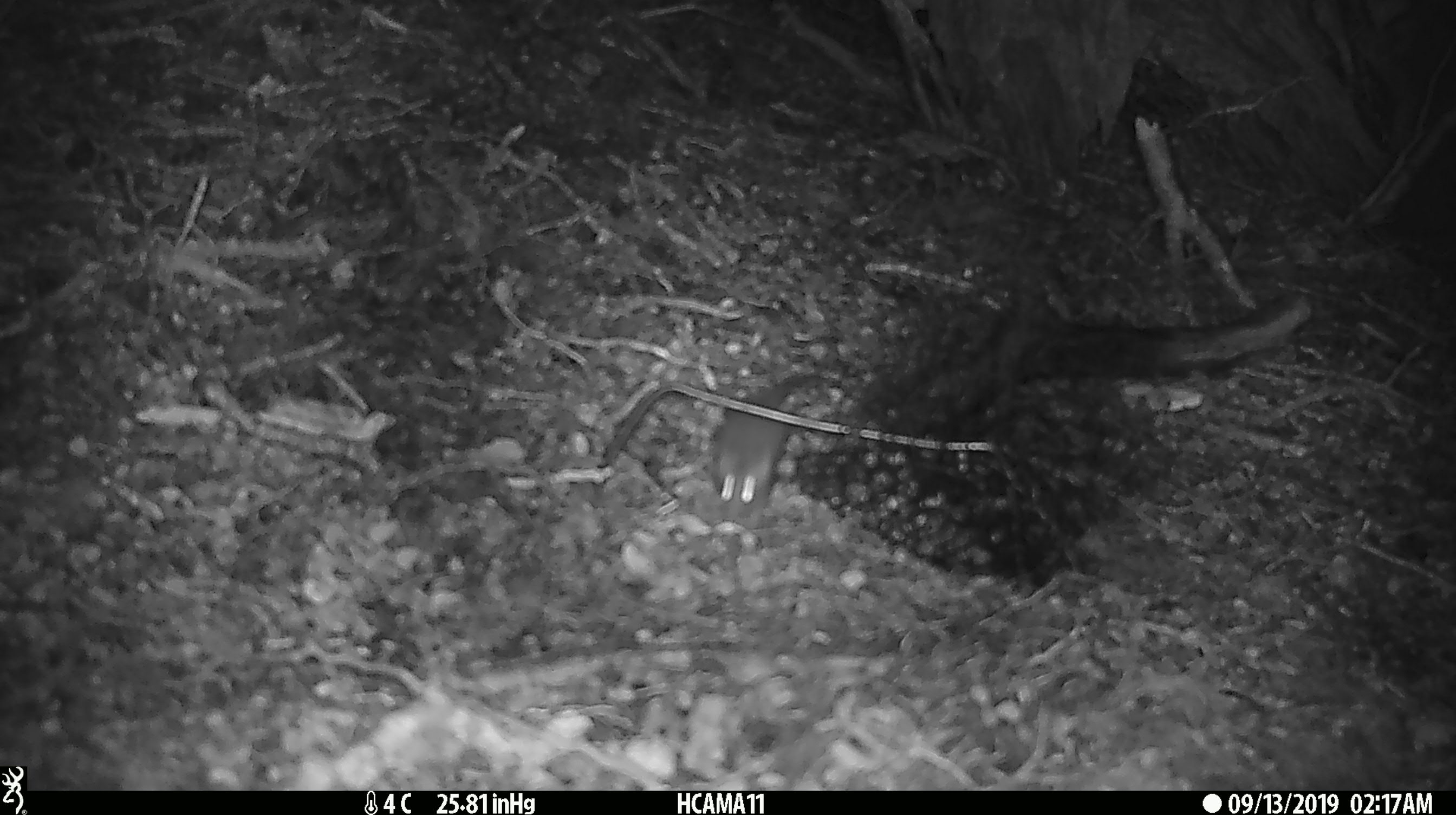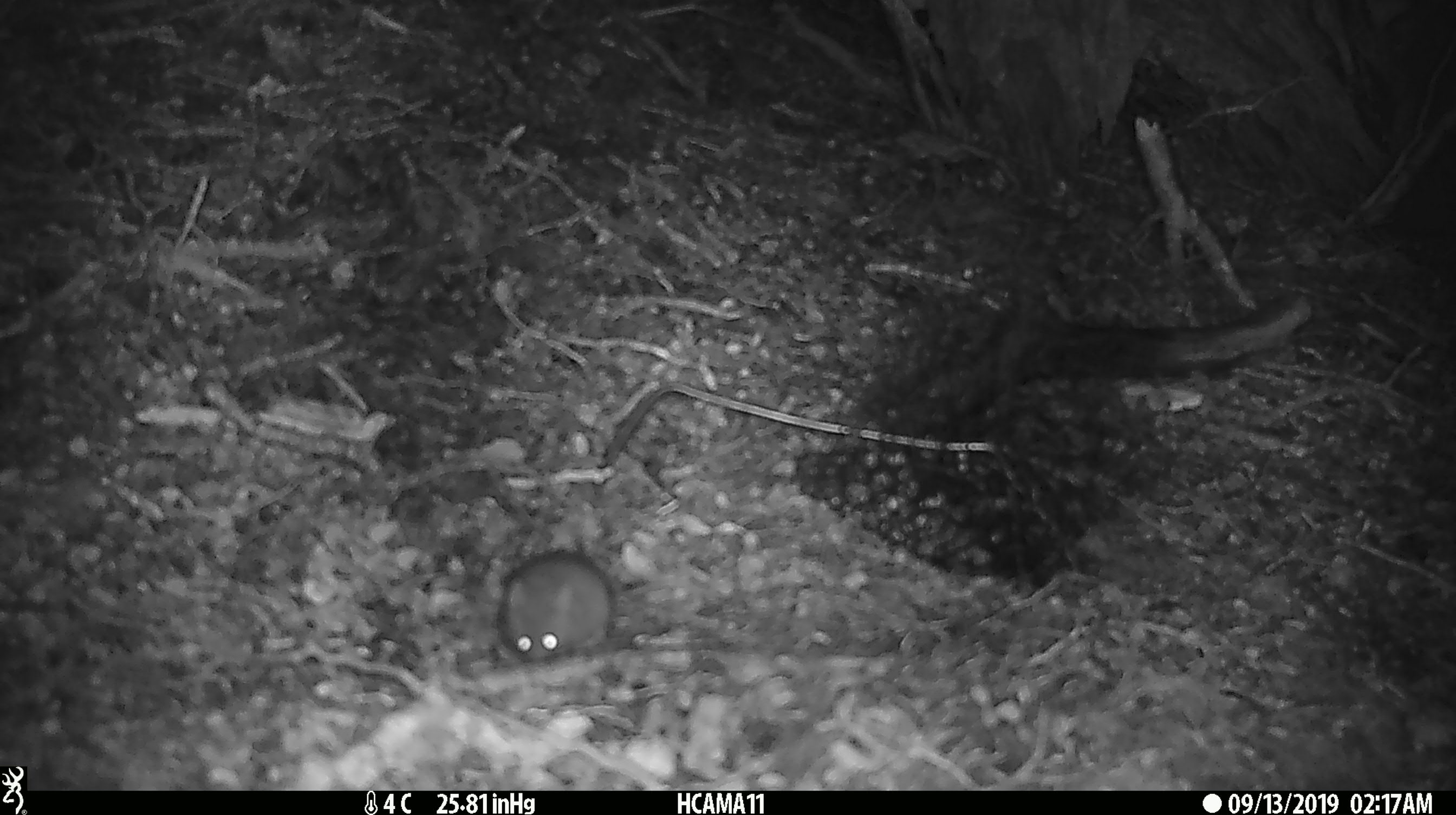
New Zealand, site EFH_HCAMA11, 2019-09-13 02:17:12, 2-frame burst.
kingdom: Animalia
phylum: Chordata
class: Mammalia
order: Rodentia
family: Muridae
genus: Mus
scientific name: Mus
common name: mouse